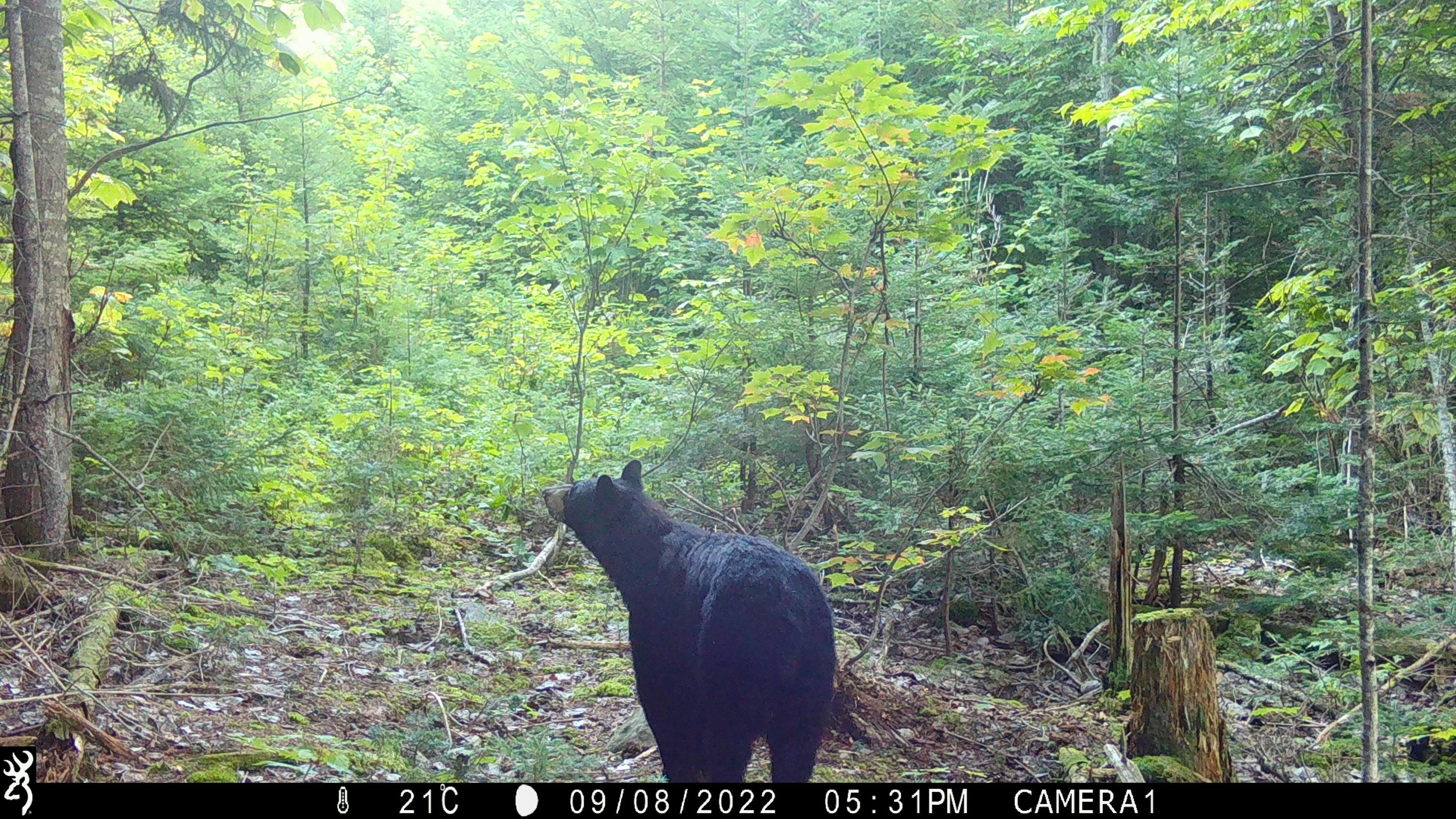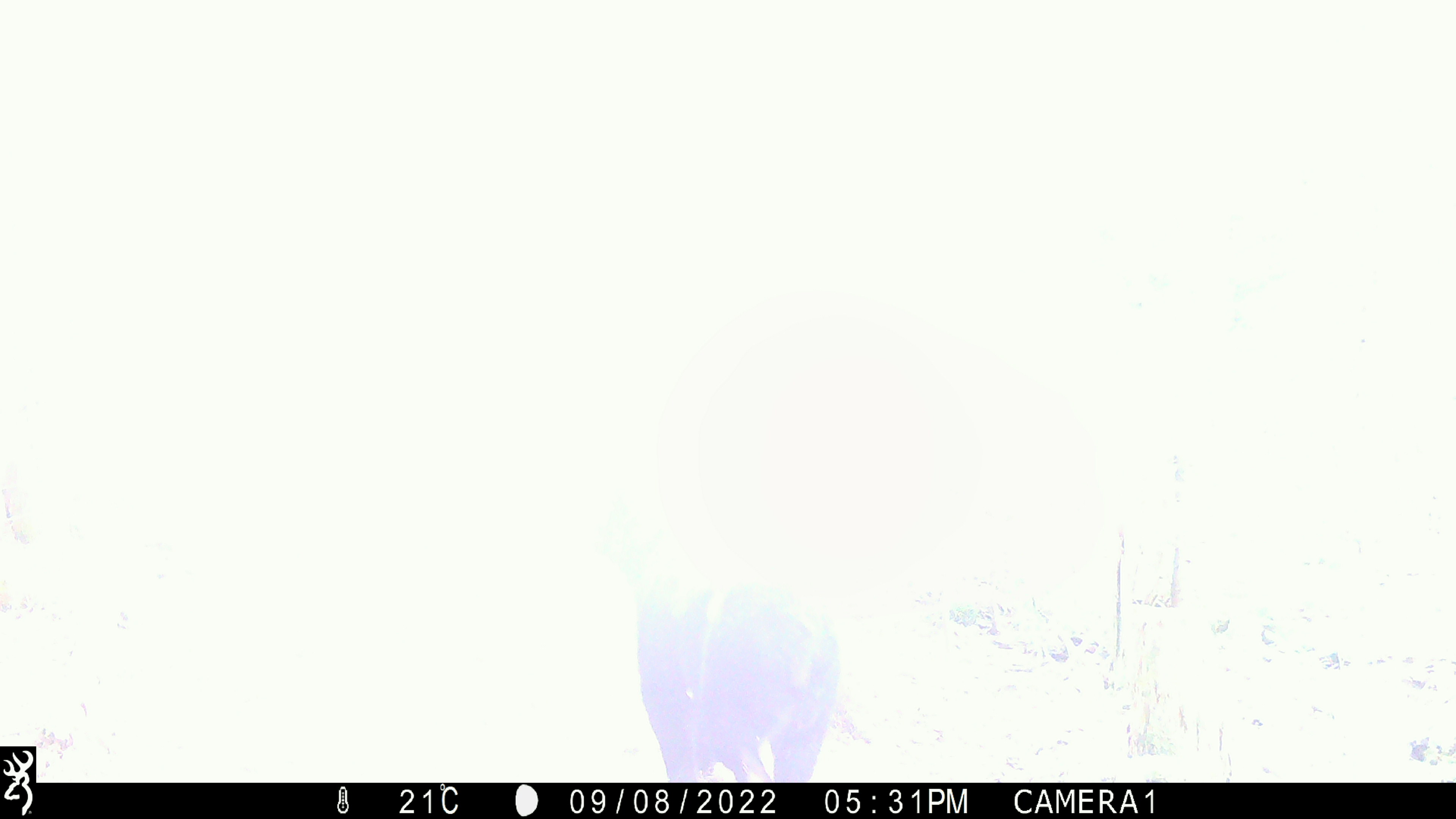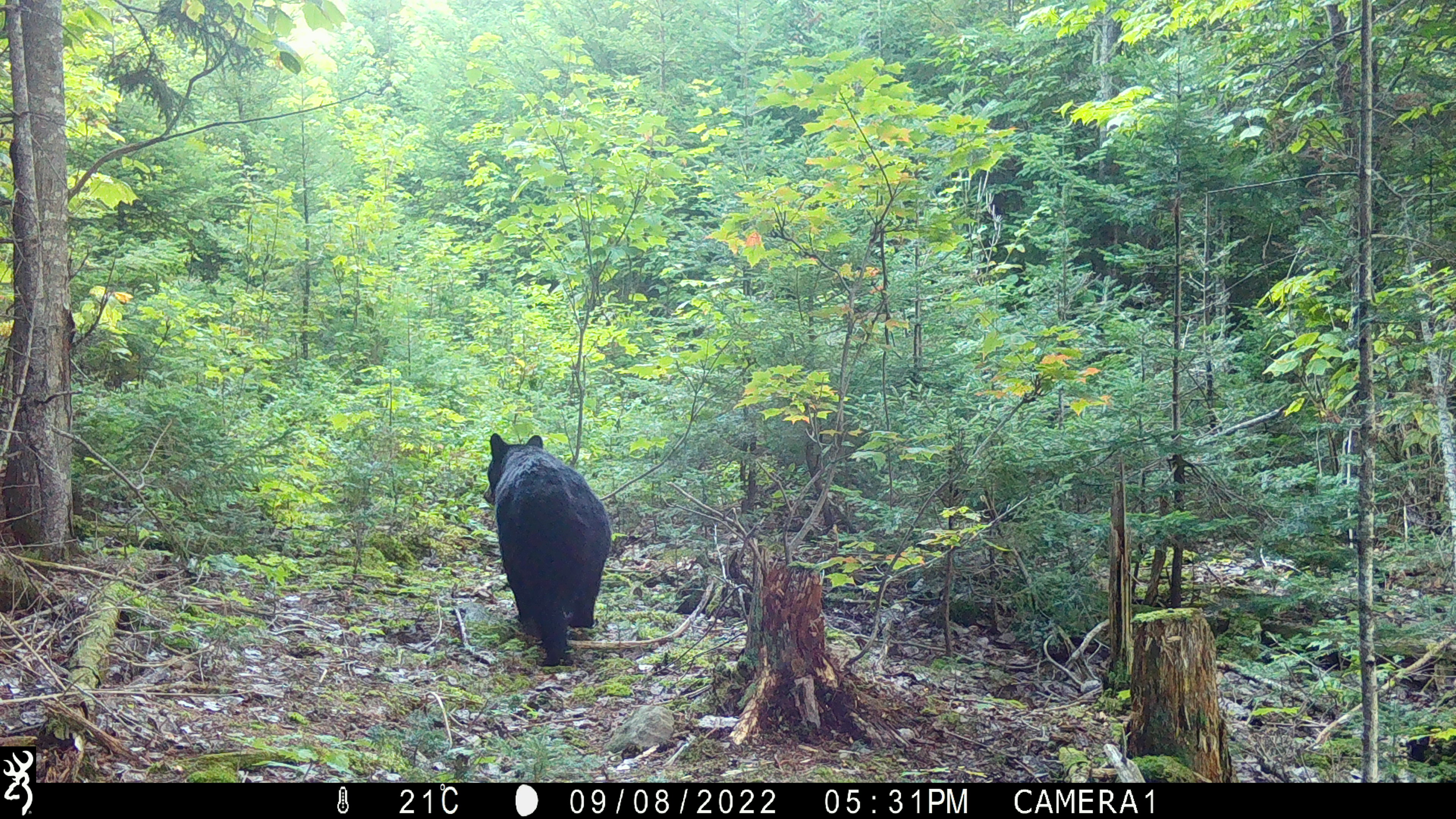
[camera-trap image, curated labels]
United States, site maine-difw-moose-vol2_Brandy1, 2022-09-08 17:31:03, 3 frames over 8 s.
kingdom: Animalia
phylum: Chordata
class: Mammalia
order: Carnivora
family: Ursidae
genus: Ursus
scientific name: Ursus americanus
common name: black bear